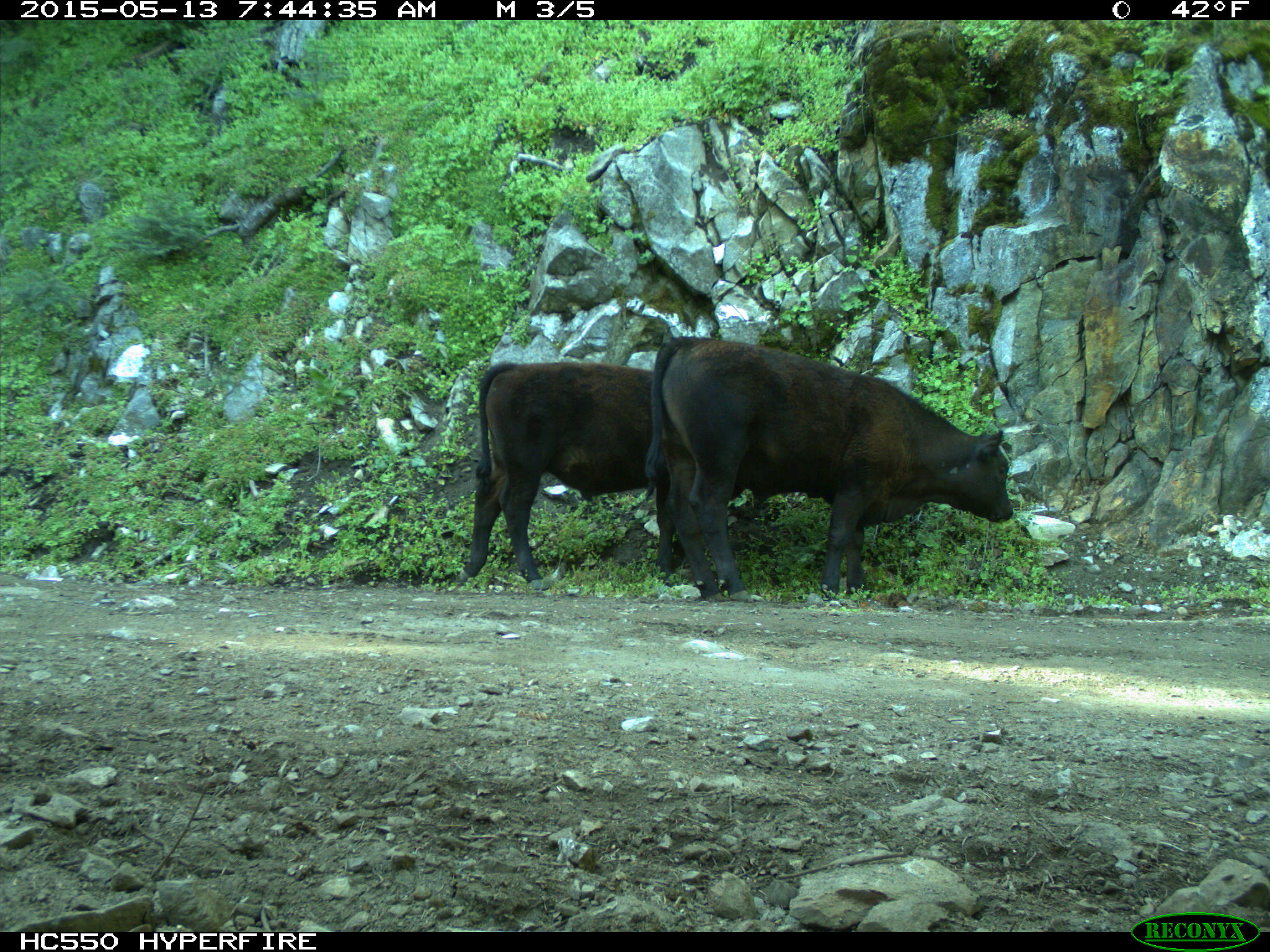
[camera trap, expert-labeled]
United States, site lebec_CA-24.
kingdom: Animalia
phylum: Chordata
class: Mammalia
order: Artiodactyla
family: Bovidae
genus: Bos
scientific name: Bos taurus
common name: domestic cow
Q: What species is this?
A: Bos taurus (domestic cow).